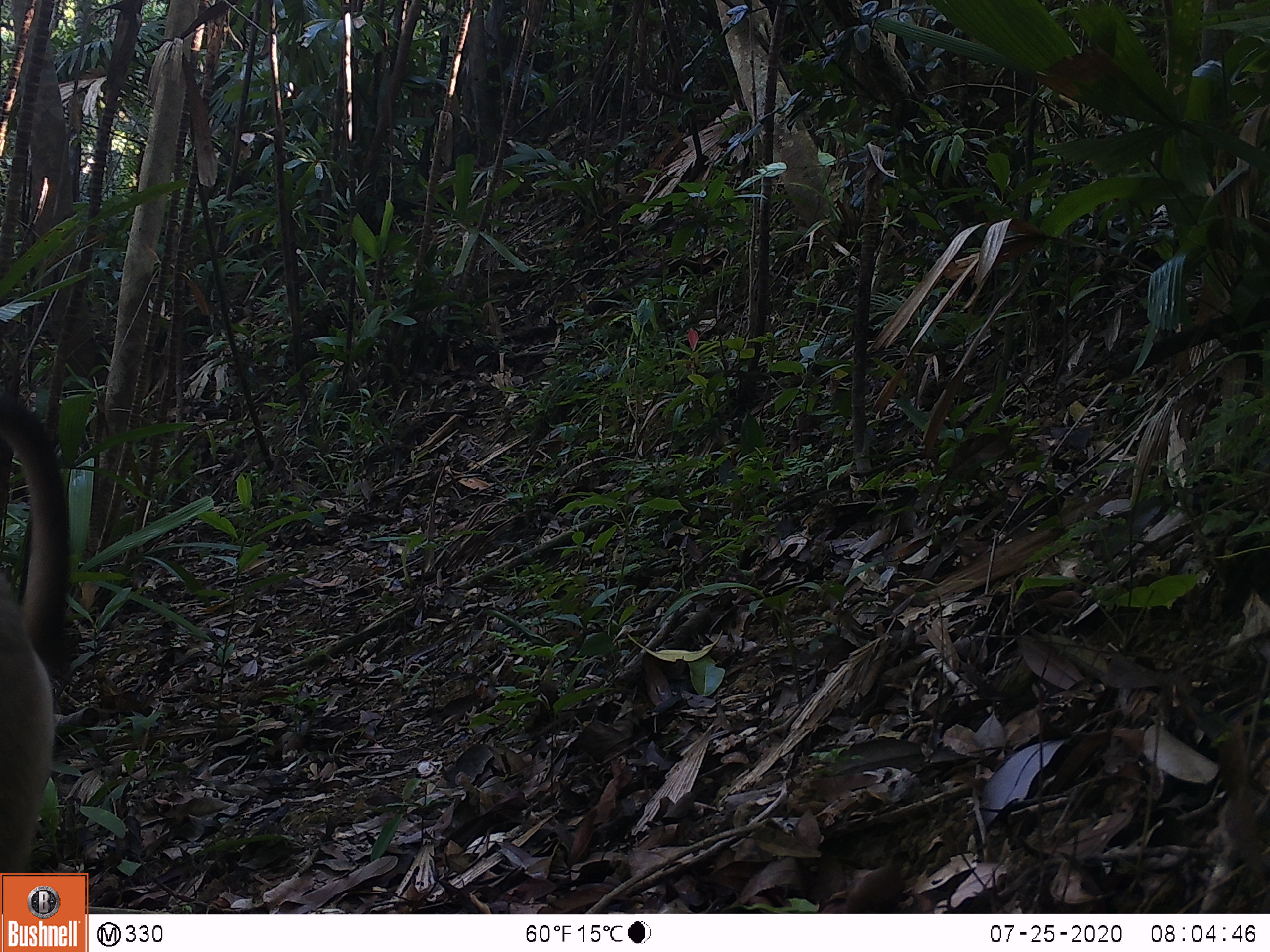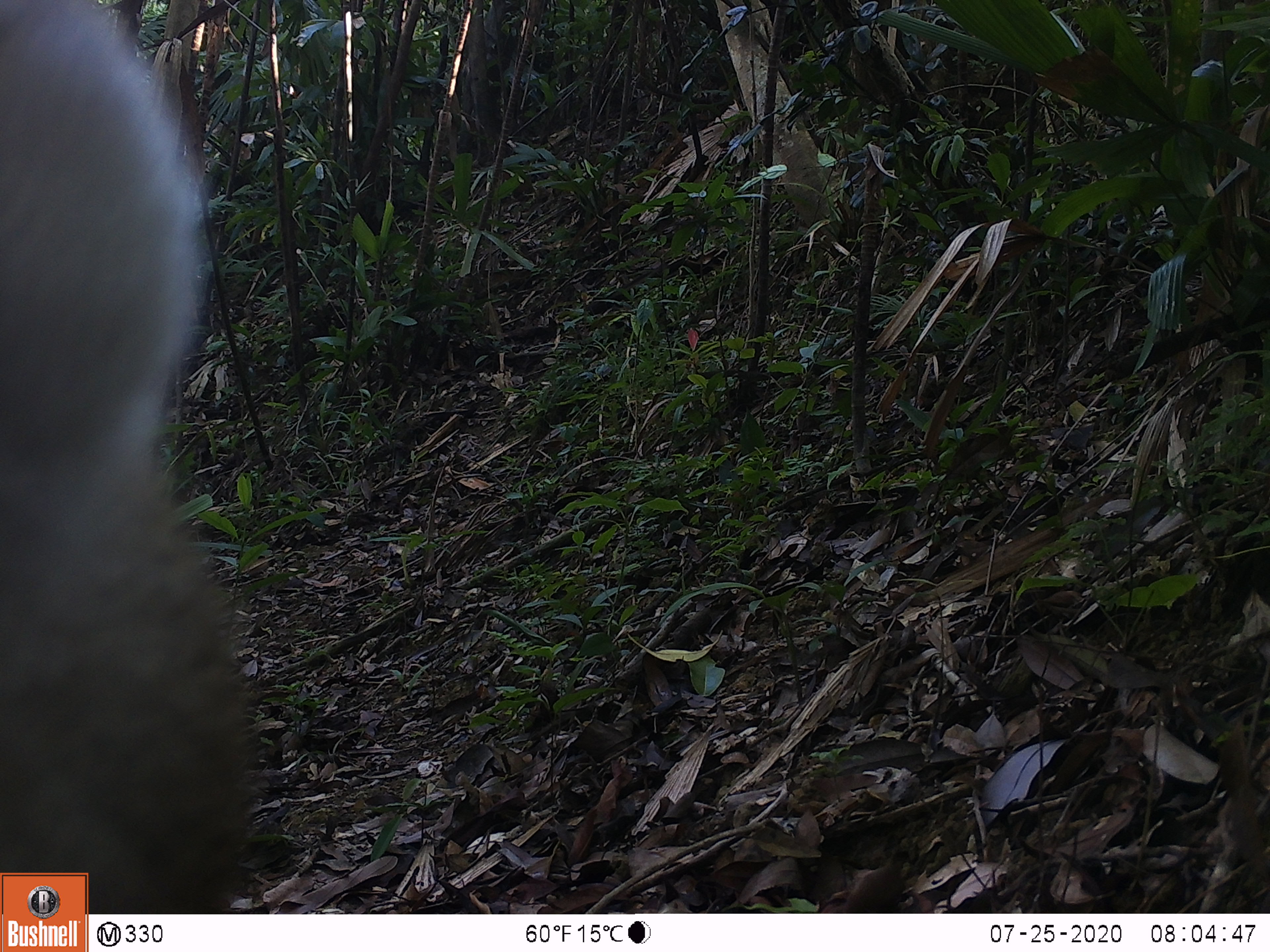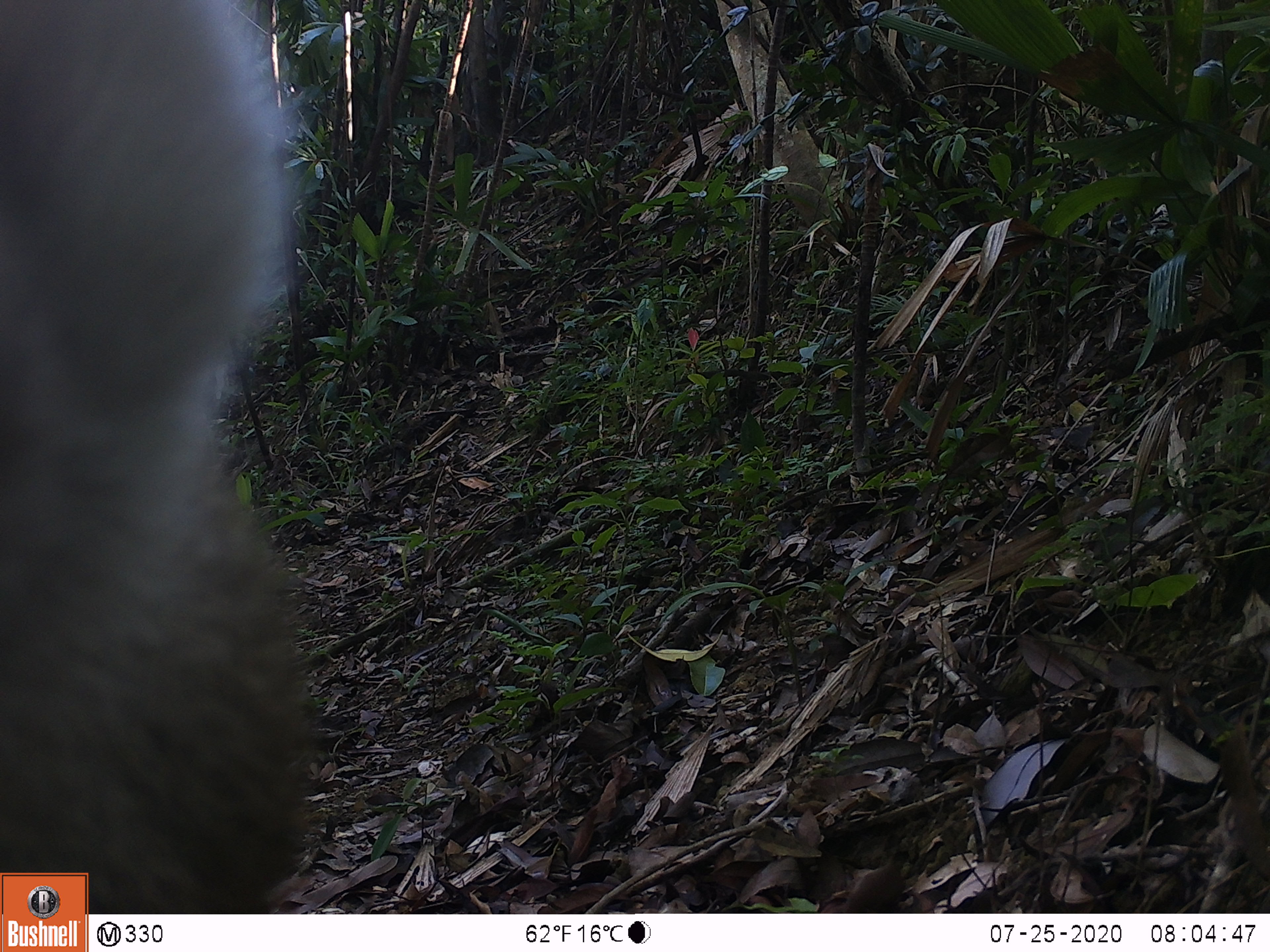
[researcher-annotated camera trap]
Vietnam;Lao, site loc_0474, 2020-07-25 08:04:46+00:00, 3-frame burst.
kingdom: Animalia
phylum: Chordata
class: Mammalia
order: Primates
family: Cercopithecidae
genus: Macaca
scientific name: Macaca nemestrina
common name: pig-tailed macaque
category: pig tailed macaque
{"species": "pig tailed macaque (pig-tailed macaque) (Macaca nemestrina)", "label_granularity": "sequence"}